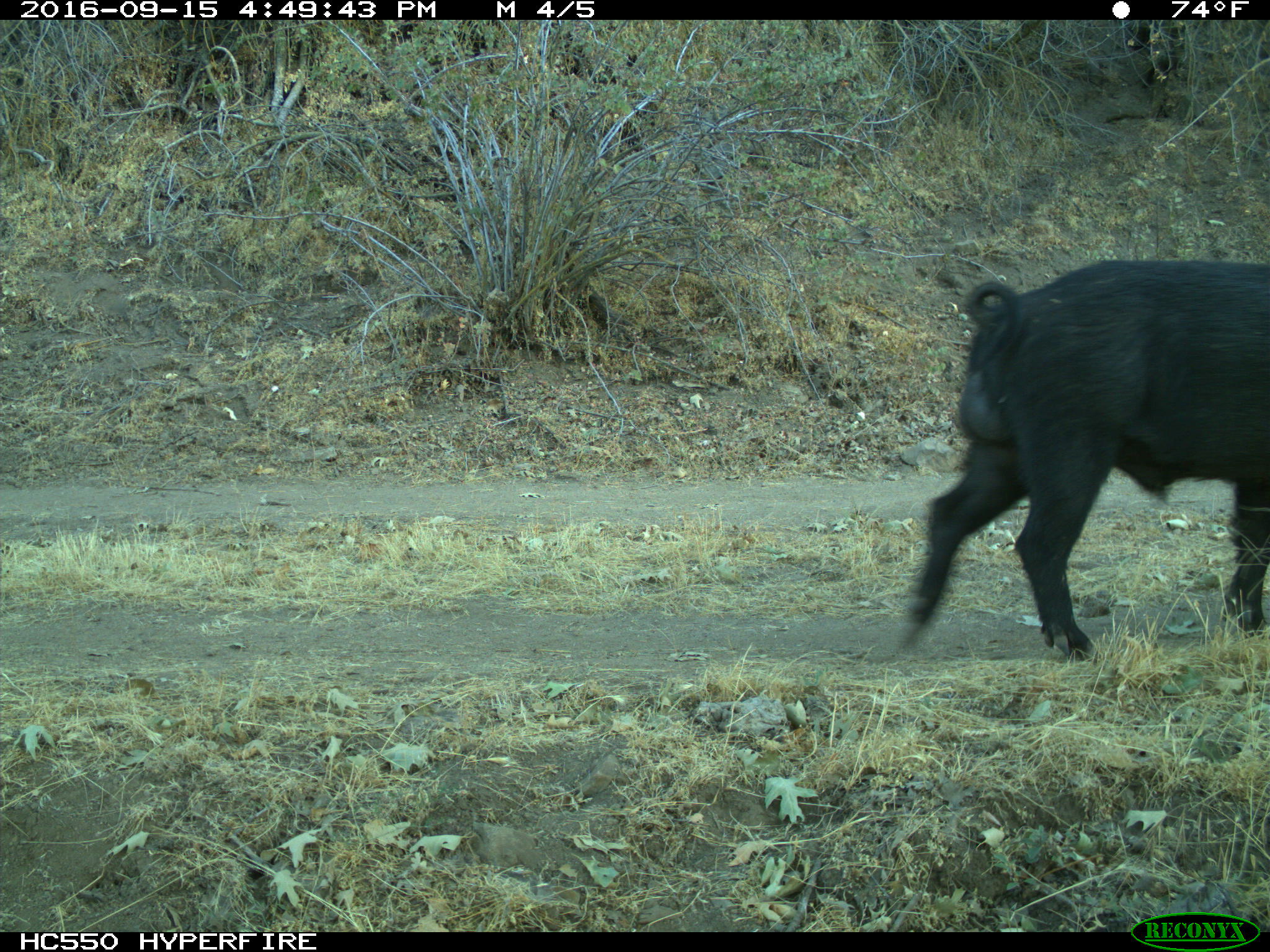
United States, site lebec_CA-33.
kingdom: Animalia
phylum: Chordata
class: Mammalia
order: Artiodactyla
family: Suidae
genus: Sus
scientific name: Sus scrofa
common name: wild boar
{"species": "Sus scrofa (wild boar)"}